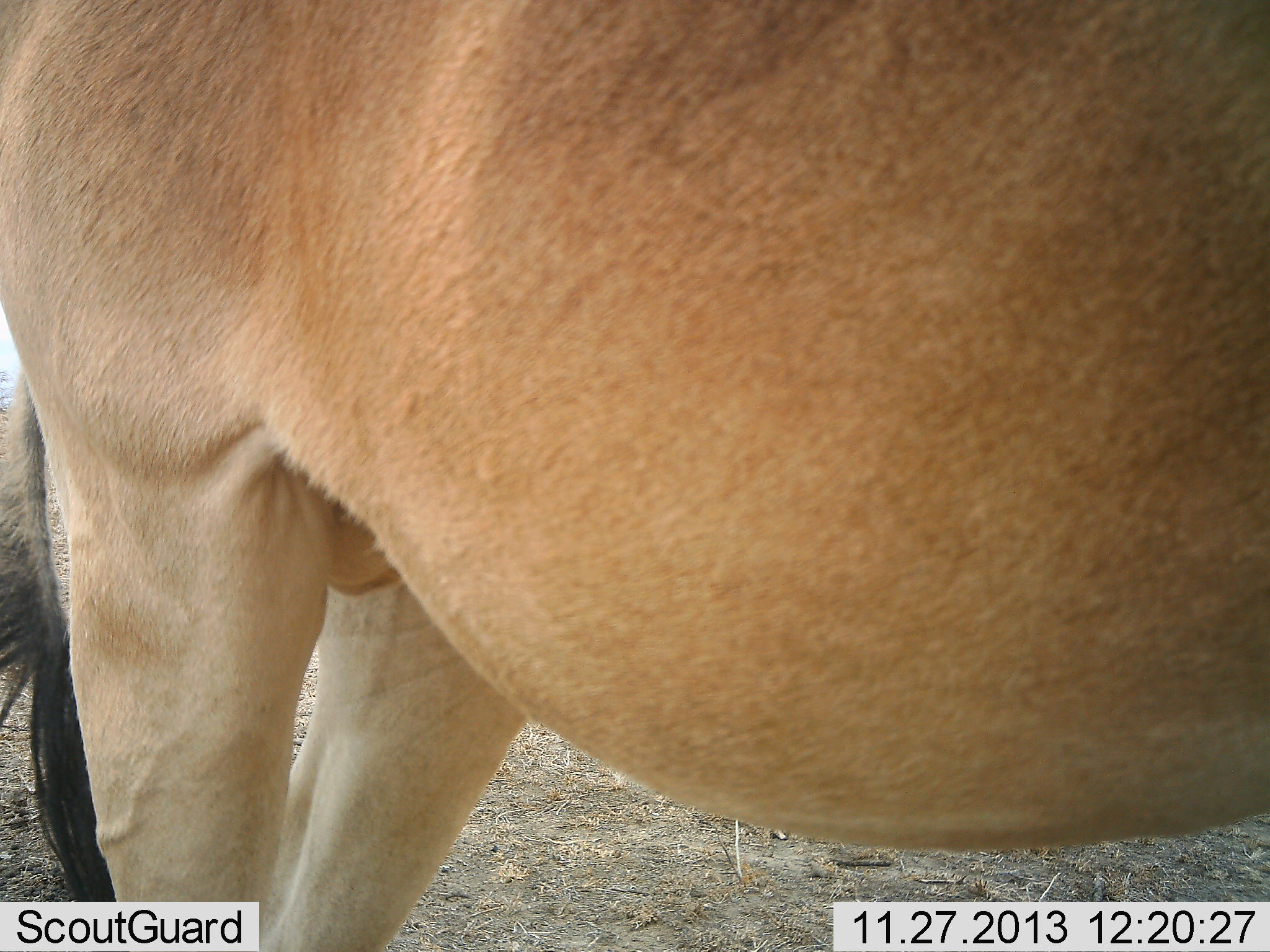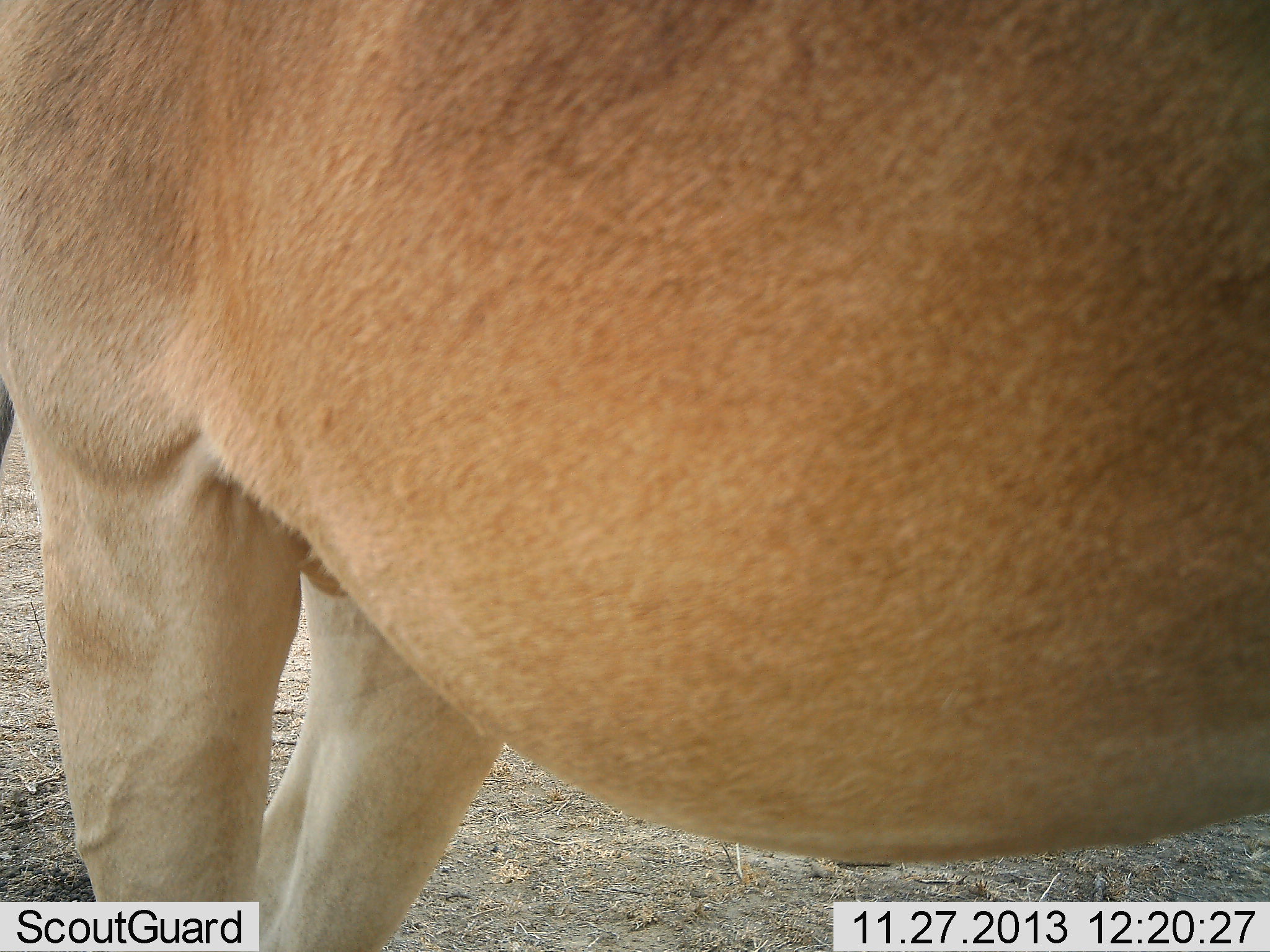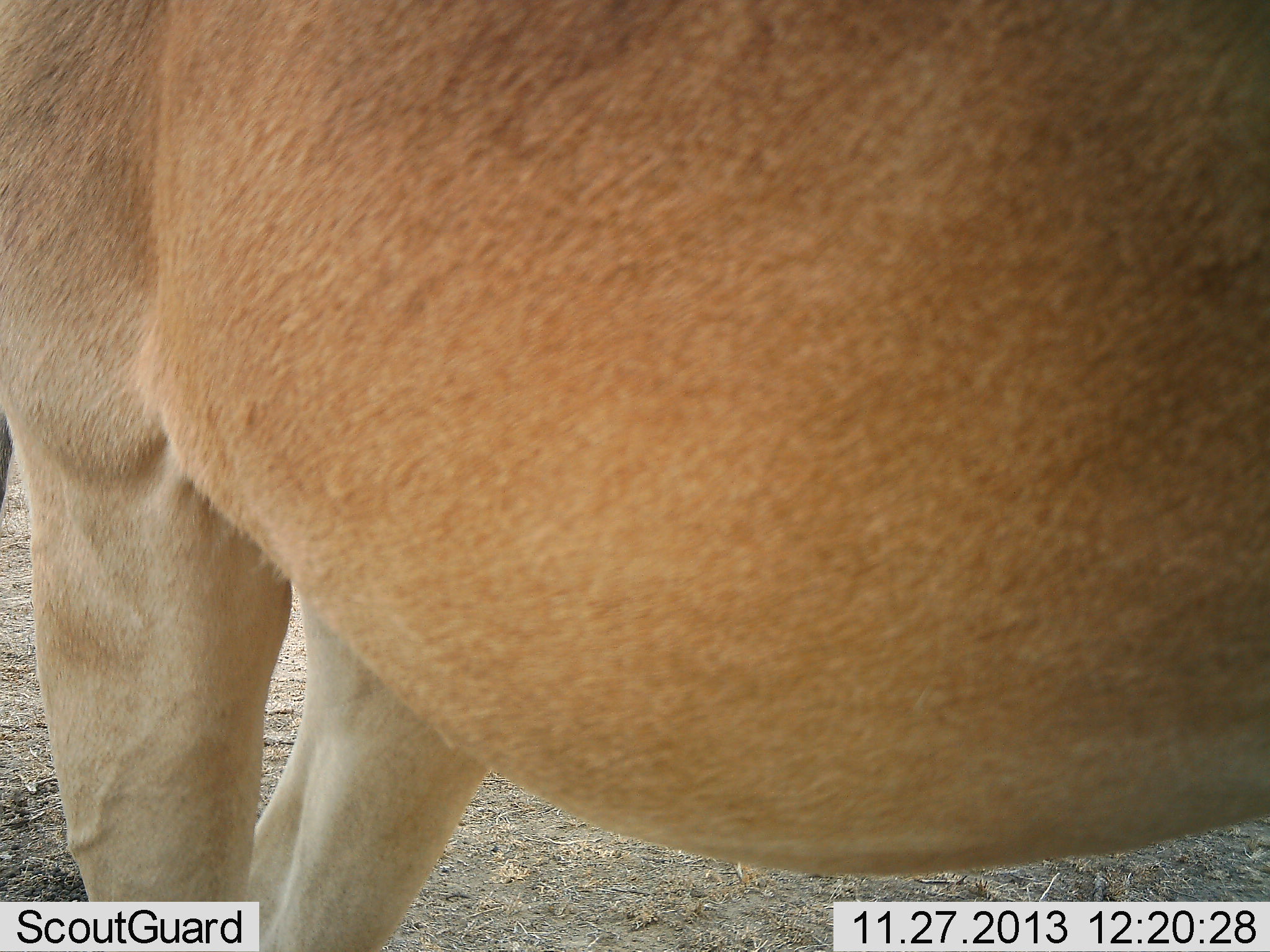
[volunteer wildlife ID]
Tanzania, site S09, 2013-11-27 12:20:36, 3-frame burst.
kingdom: Animalia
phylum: Chordata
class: Mammalia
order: Artiodactyla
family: Bovidae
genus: Alcelaphus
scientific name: Alcelaphus buselaphus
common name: hartebeest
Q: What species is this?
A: Hartebeest (Alcelaphus buselaphus).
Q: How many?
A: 1.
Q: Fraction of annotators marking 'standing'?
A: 100%.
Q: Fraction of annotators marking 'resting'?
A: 0%.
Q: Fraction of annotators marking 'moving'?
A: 0%.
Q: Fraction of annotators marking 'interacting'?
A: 0%.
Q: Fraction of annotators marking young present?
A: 0%.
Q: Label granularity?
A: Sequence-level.